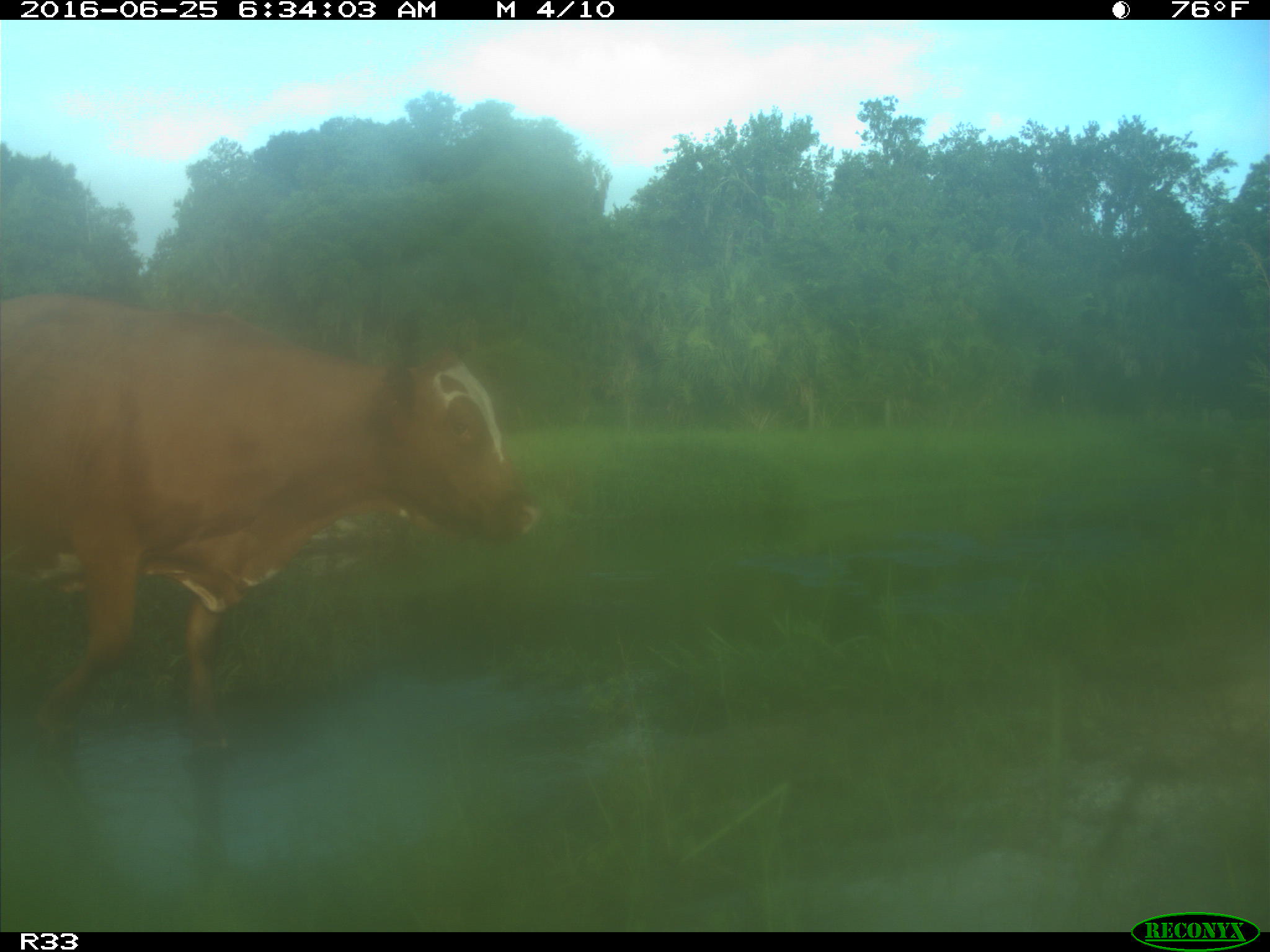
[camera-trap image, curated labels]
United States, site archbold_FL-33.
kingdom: Animalia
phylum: Chordata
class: Mammalia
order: Artiodactyla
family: Bovidae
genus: Bos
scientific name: Bos taurus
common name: domestic cow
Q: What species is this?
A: Bos taurus (domestic cow).